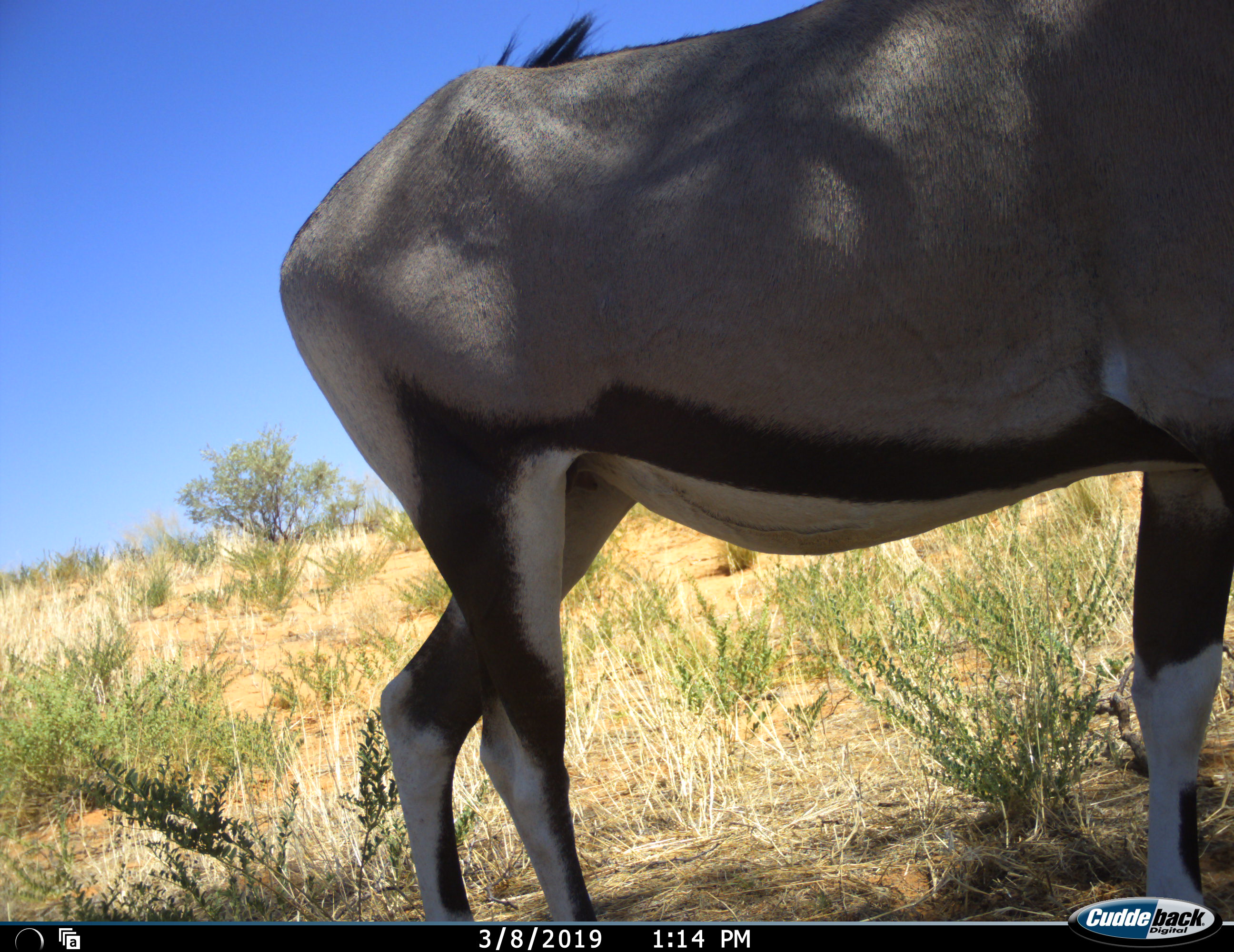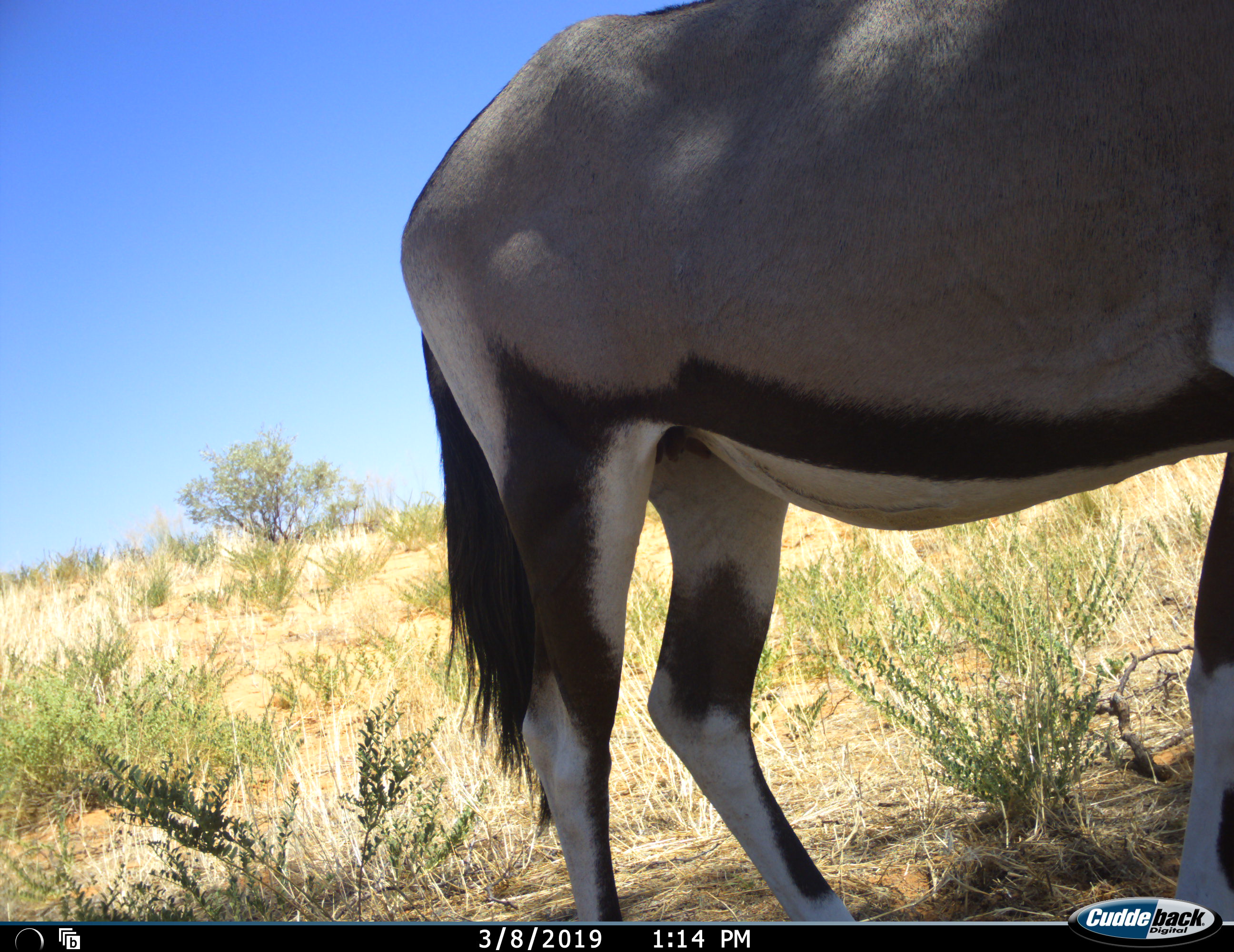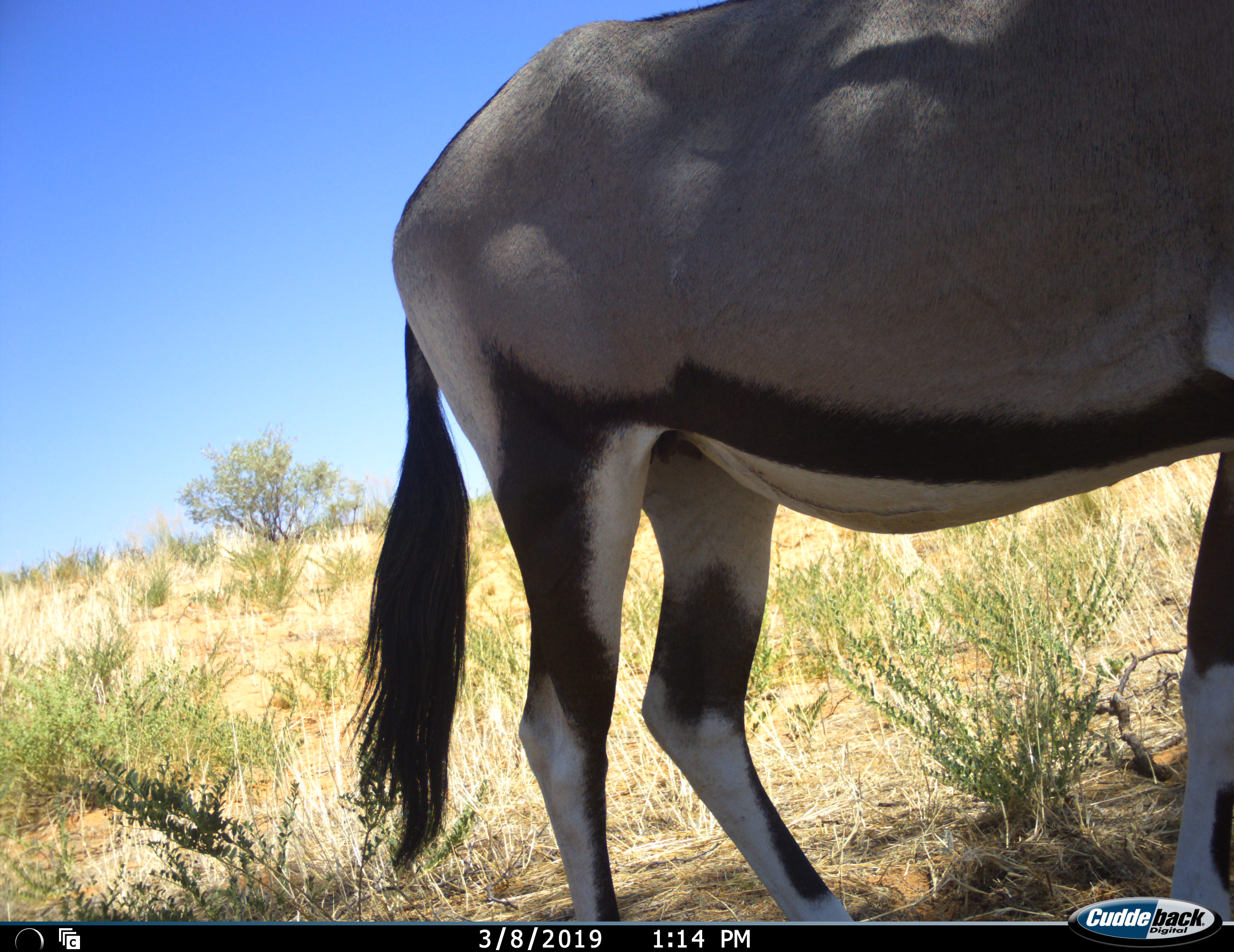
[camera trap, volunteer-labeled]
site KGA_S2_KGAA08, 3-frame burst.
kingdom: Animalia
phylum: Chordata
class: Mammalia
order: Artiodactyla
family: Bovidae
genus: Oryx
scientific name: Oryx gazella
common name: gemsbok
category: oryx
Oryx (gemsbok) (Oryx gazella), count 1. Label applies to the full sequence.